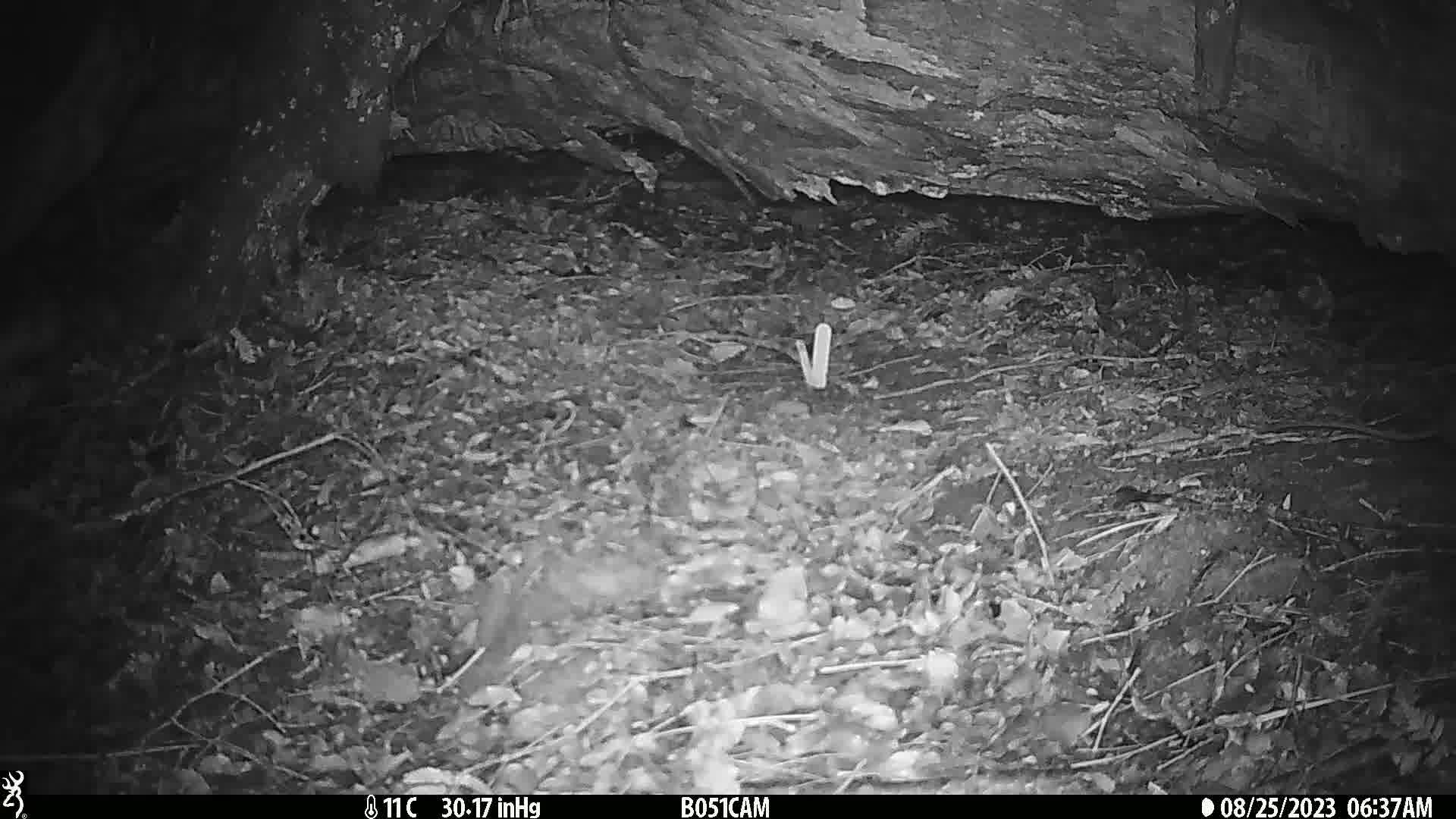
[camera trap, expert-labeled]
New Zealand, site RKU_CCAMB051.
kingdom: Animalia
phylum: Chordata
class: Mammalia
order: Rodentia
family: Muridae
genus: Rattus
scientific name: Rattus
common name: rat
Rat (Rattus).